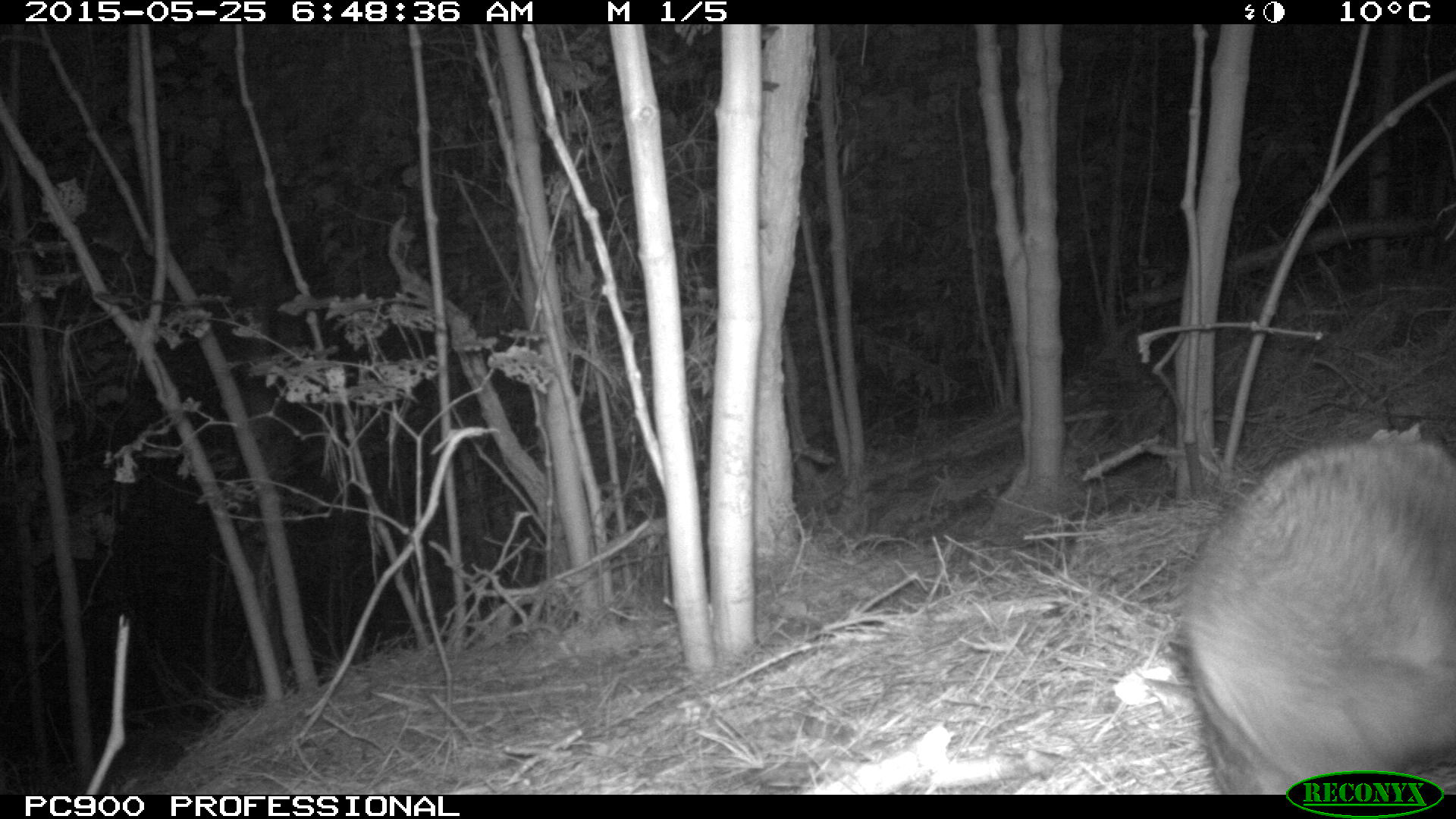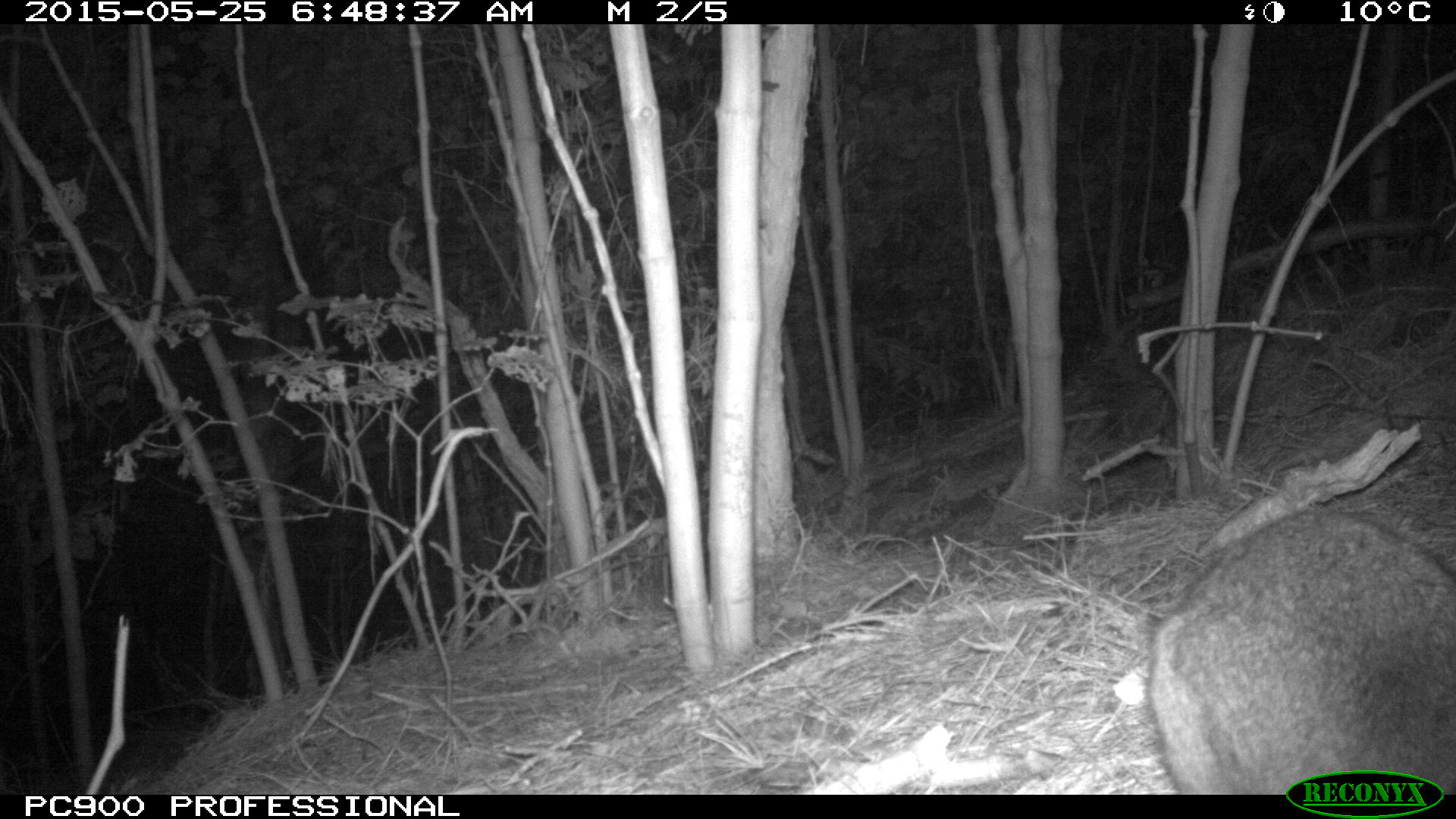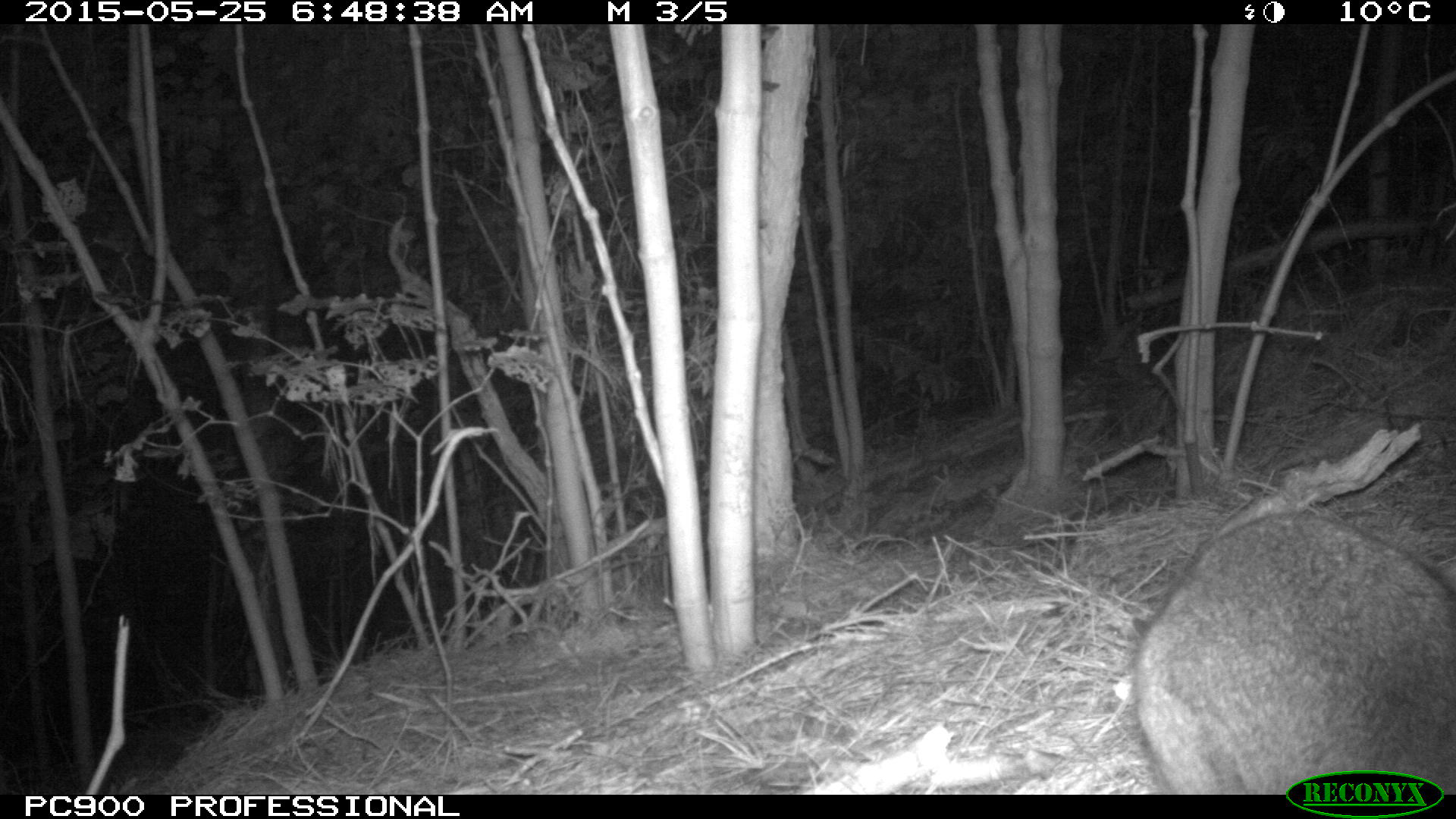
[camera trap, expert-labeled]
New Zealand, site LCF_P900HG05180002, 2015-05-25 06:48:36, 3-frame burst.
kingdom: Animalia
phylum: Chordata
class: Mammalia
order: Diprotodontia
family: Macropodidae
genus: Notamacropus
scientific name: Notamacropus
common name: wallaby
Wallaby (Notamacropus).